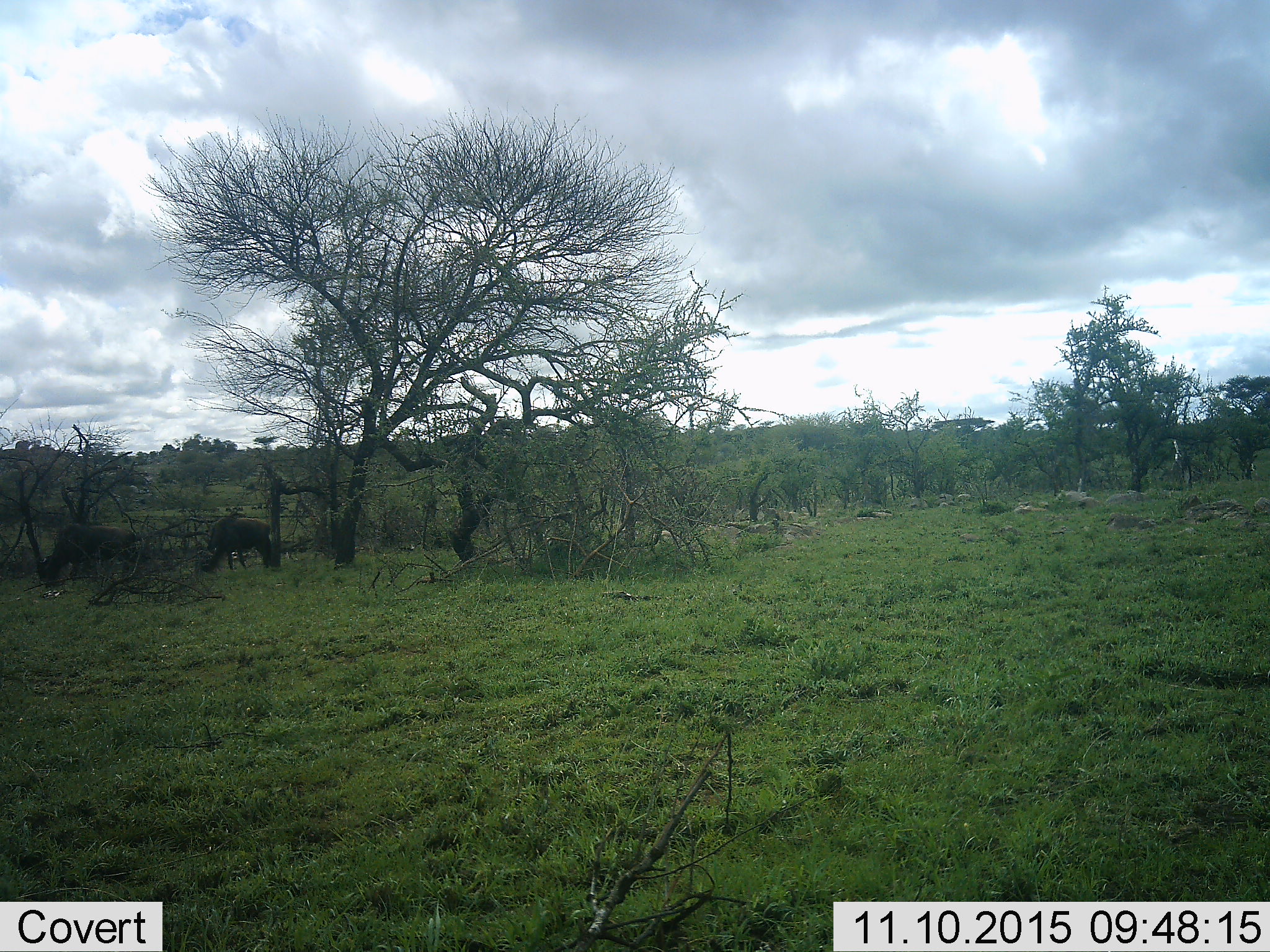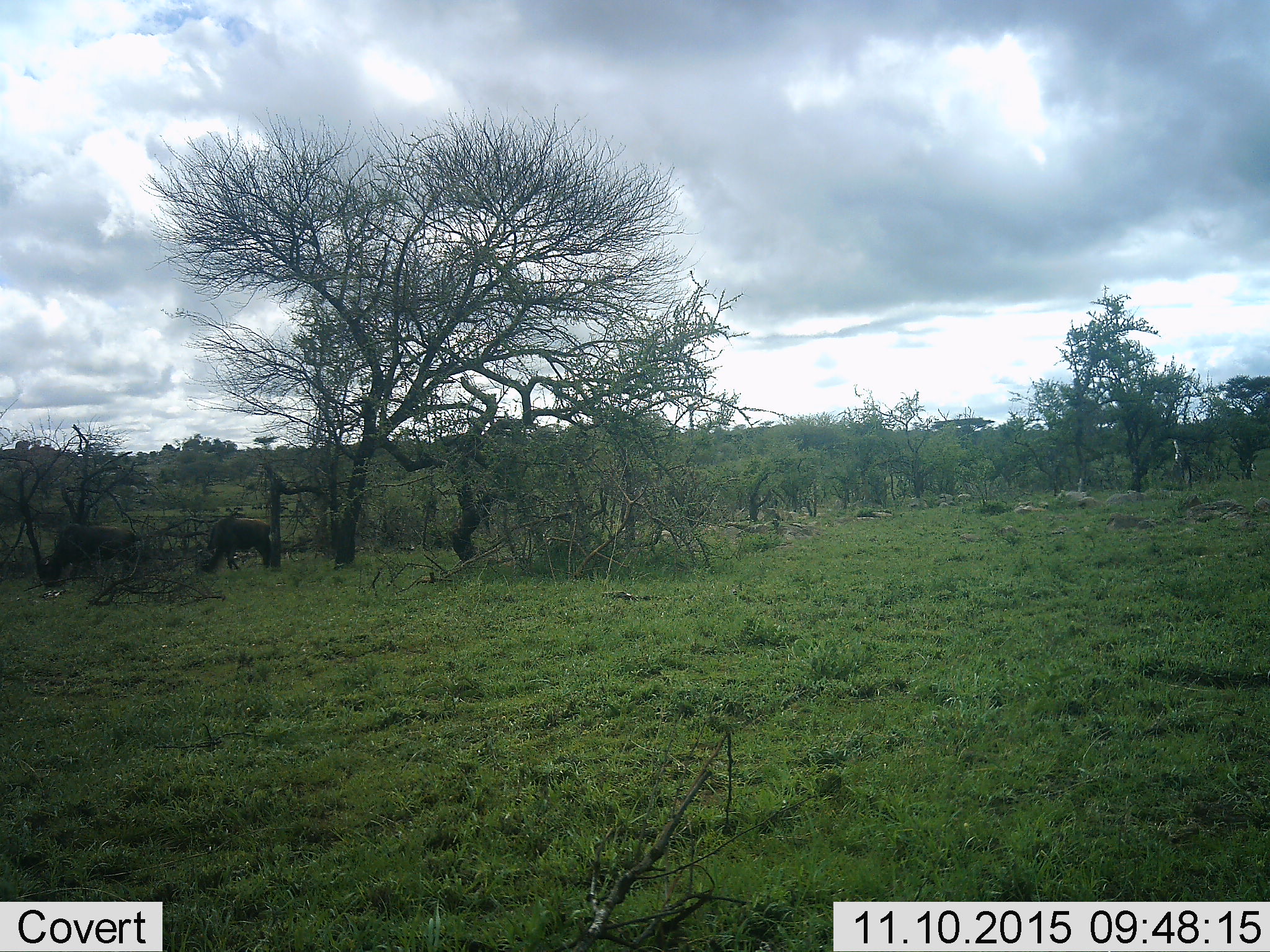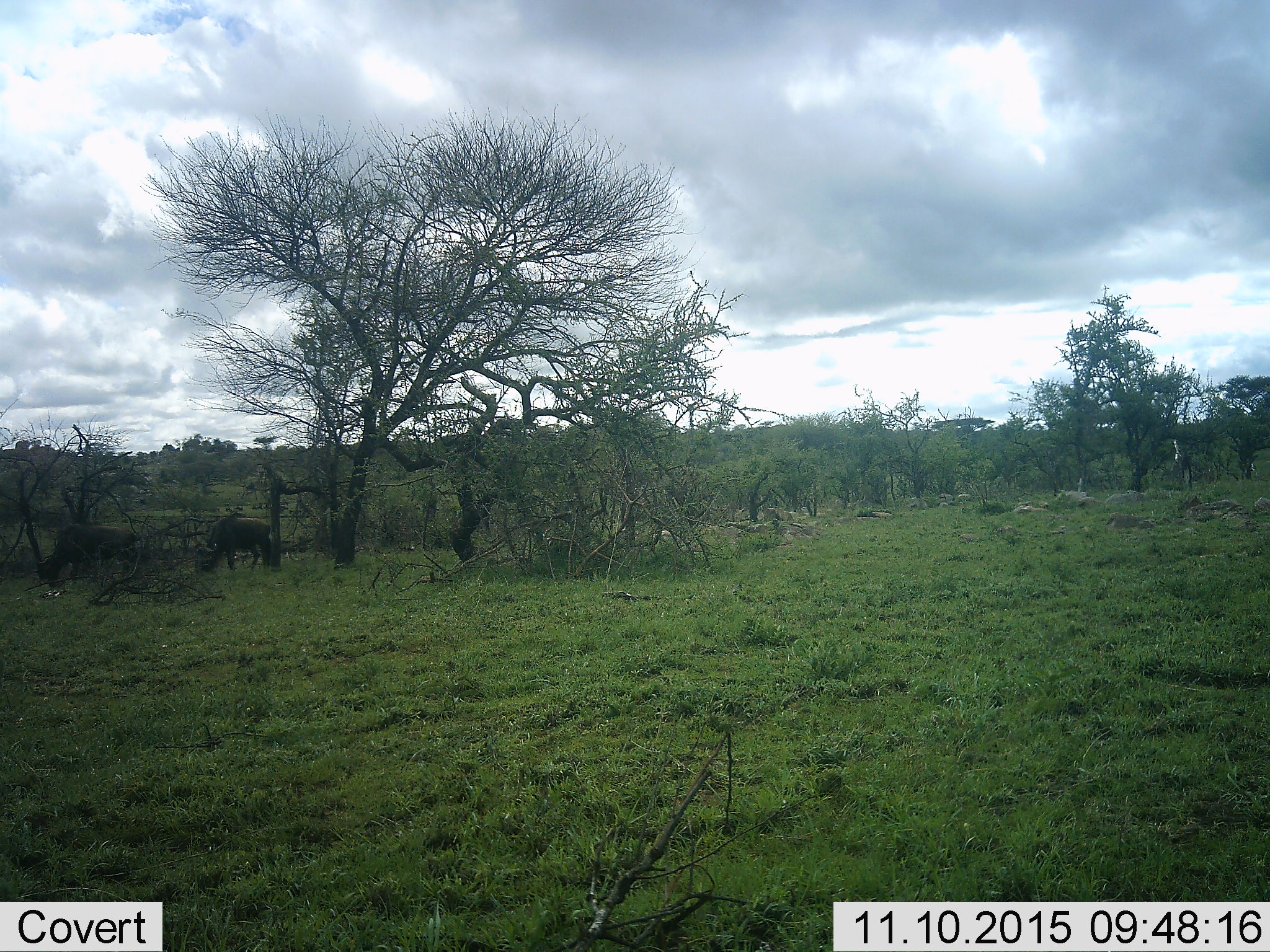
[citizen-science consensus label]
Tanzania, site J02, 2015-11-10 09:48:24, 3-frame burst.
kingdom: Animalia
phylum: Chordata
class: Mammalia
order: Artiodactyla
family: Bovidae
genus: Connochaetes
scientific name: Connochaetes taurinus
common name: blue wildebeest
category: wildebeest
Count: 2.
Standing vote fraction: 43%.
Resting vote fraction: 0%.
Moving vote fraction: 14%.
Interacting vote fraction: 0%.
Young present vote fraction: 0%.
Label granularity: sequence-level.